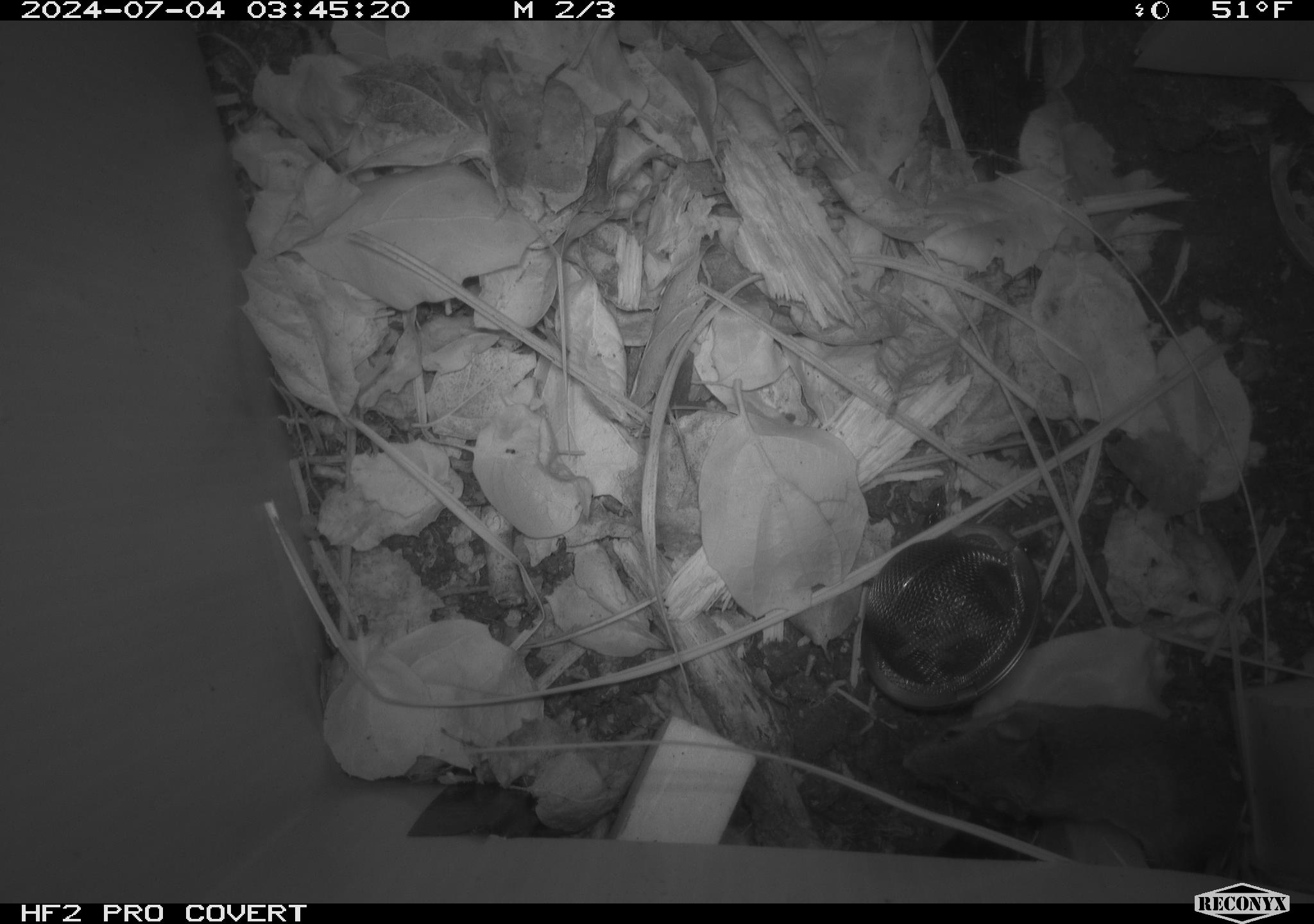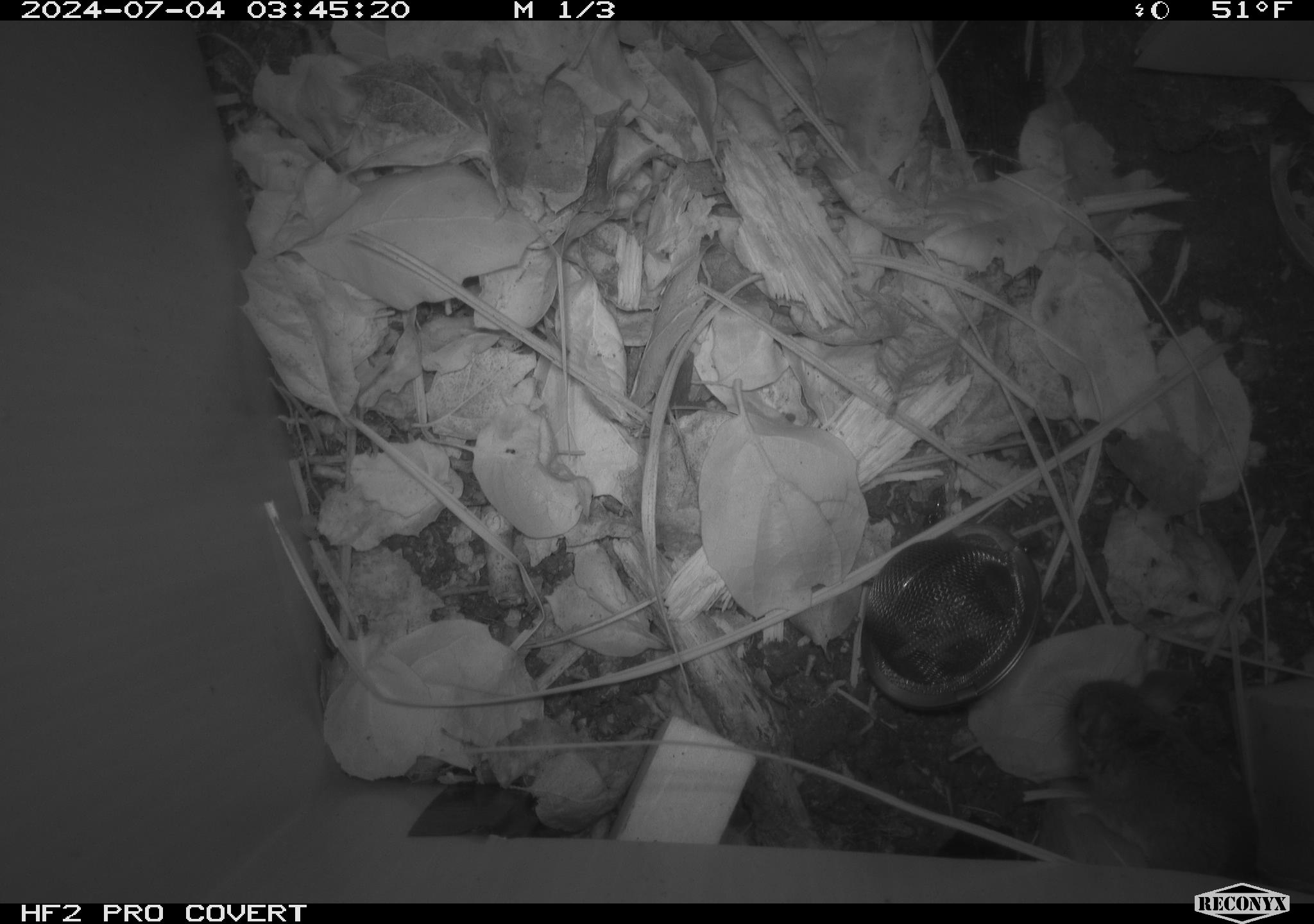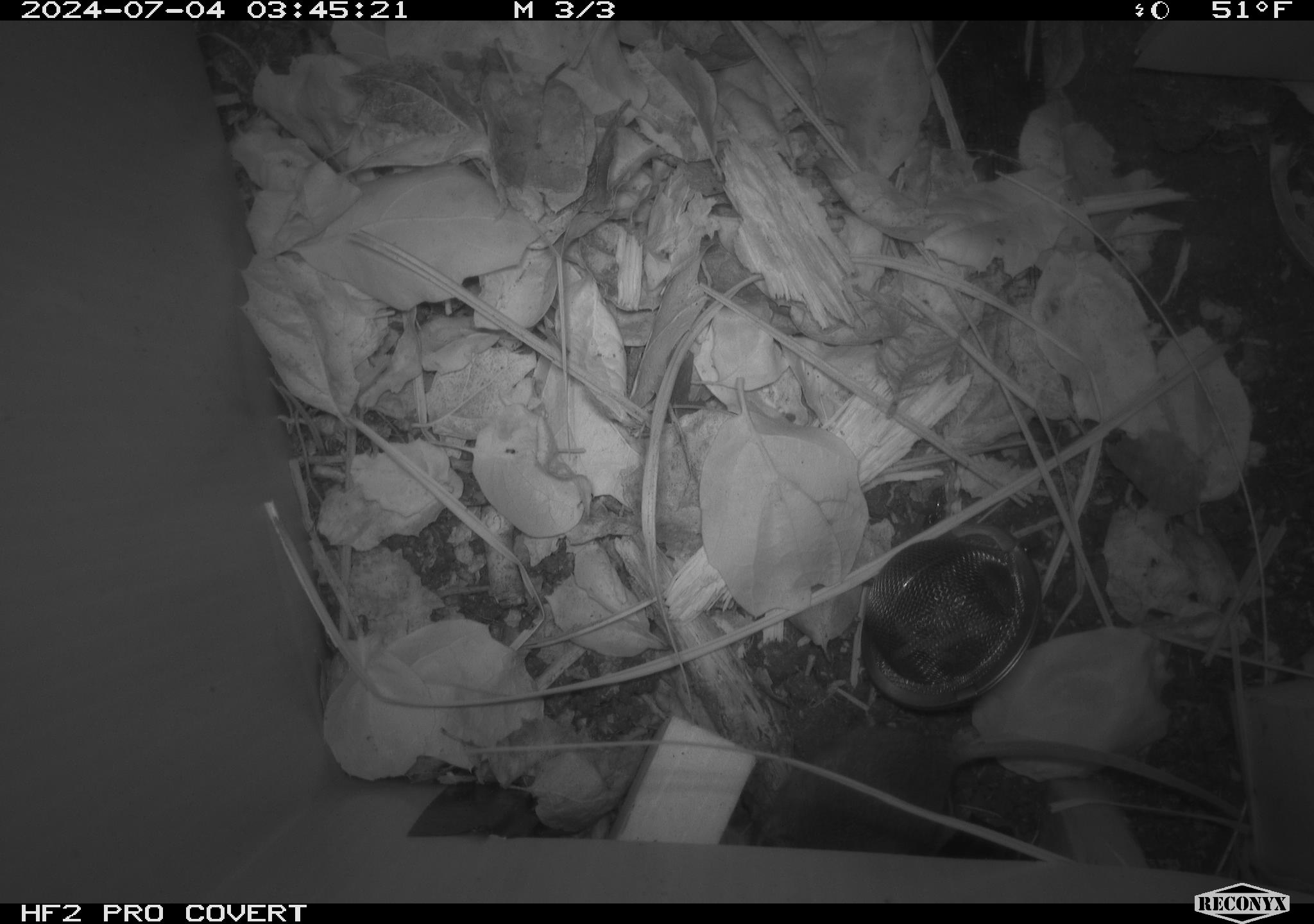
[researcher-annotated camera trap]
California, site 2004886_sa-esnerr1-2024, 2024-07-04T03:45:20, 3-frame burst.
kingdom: Animalia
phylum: Chordata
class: Mammalia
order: Rodentia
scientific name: Rodentia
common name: rodent